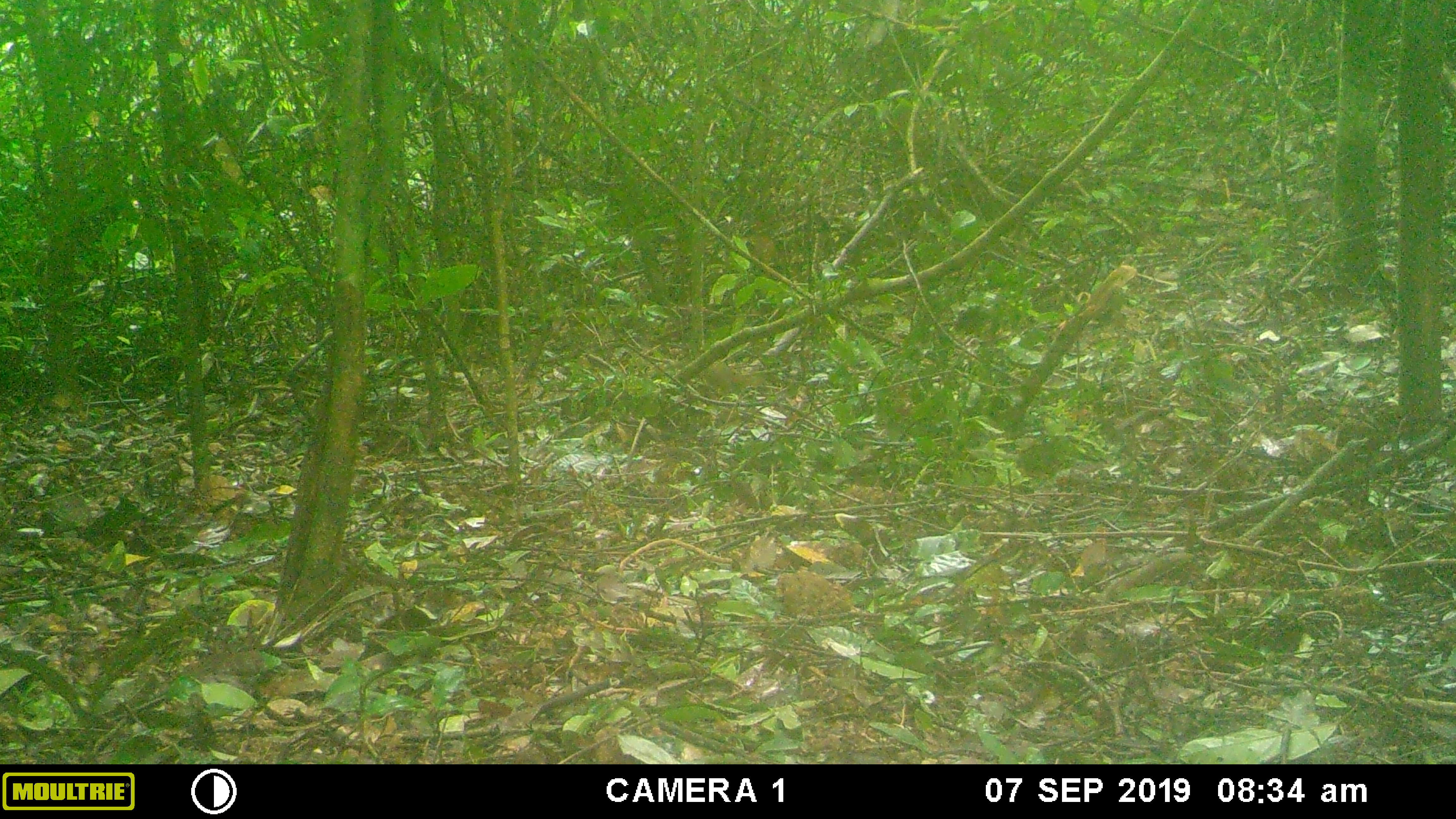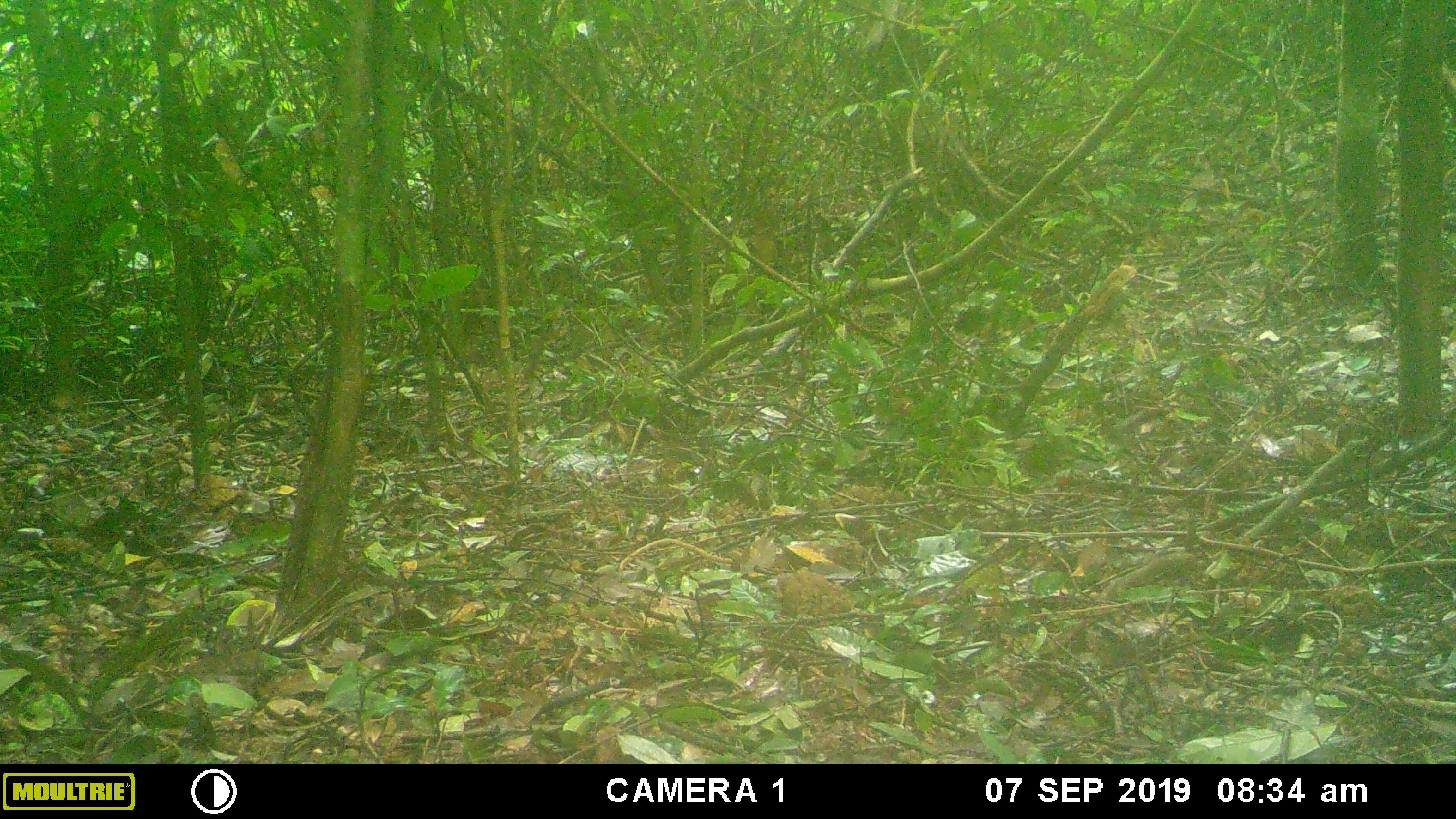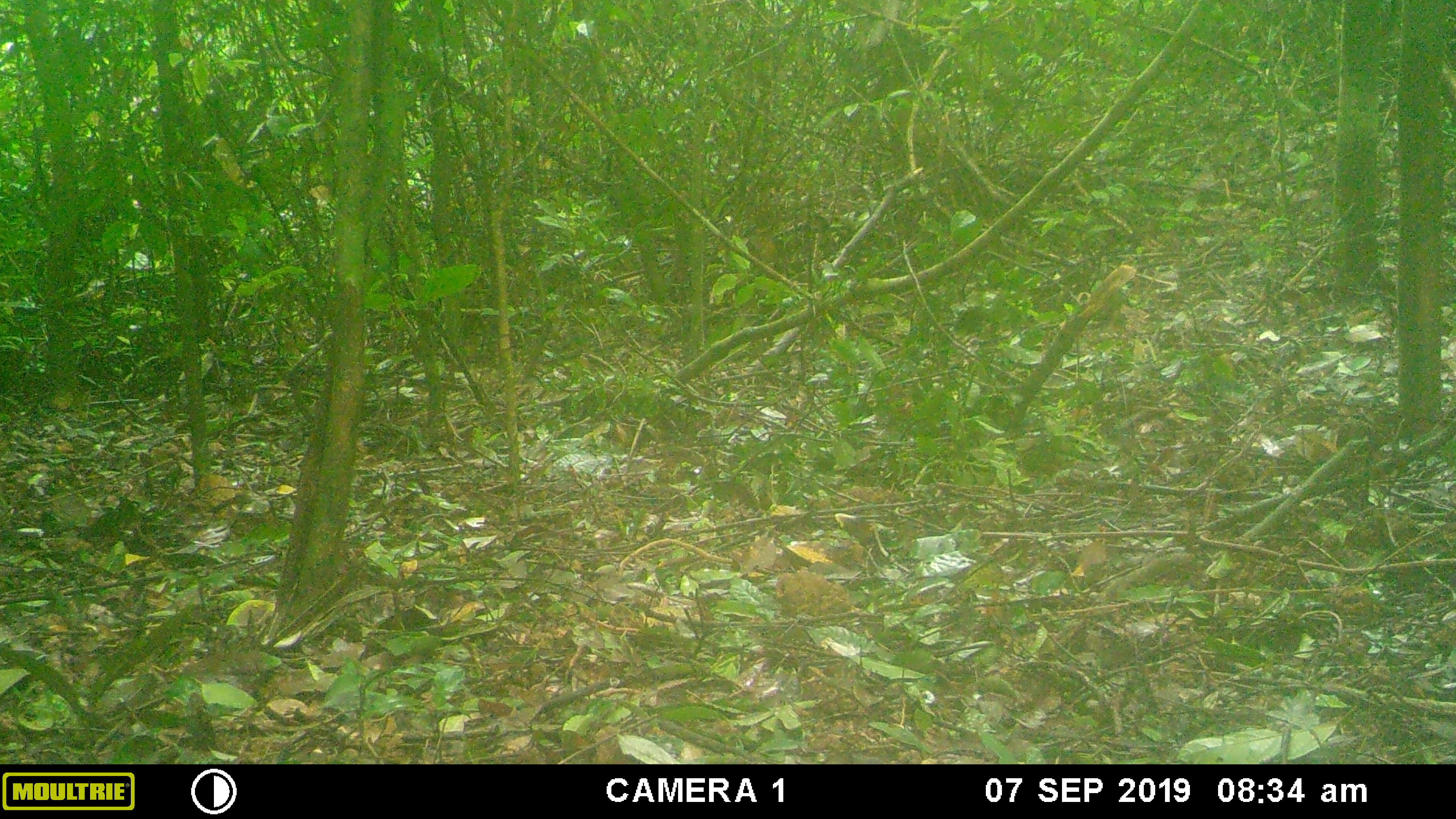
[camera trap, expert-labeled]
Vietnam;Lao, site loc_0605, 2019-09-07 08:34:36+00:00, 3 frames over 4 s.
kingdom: Animalia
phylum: Chordata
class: Mammalia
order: Scandentia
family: Tupaiidae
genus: Tupaia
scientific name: Tupaia belangeri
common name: northern treeshrew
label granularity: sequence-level